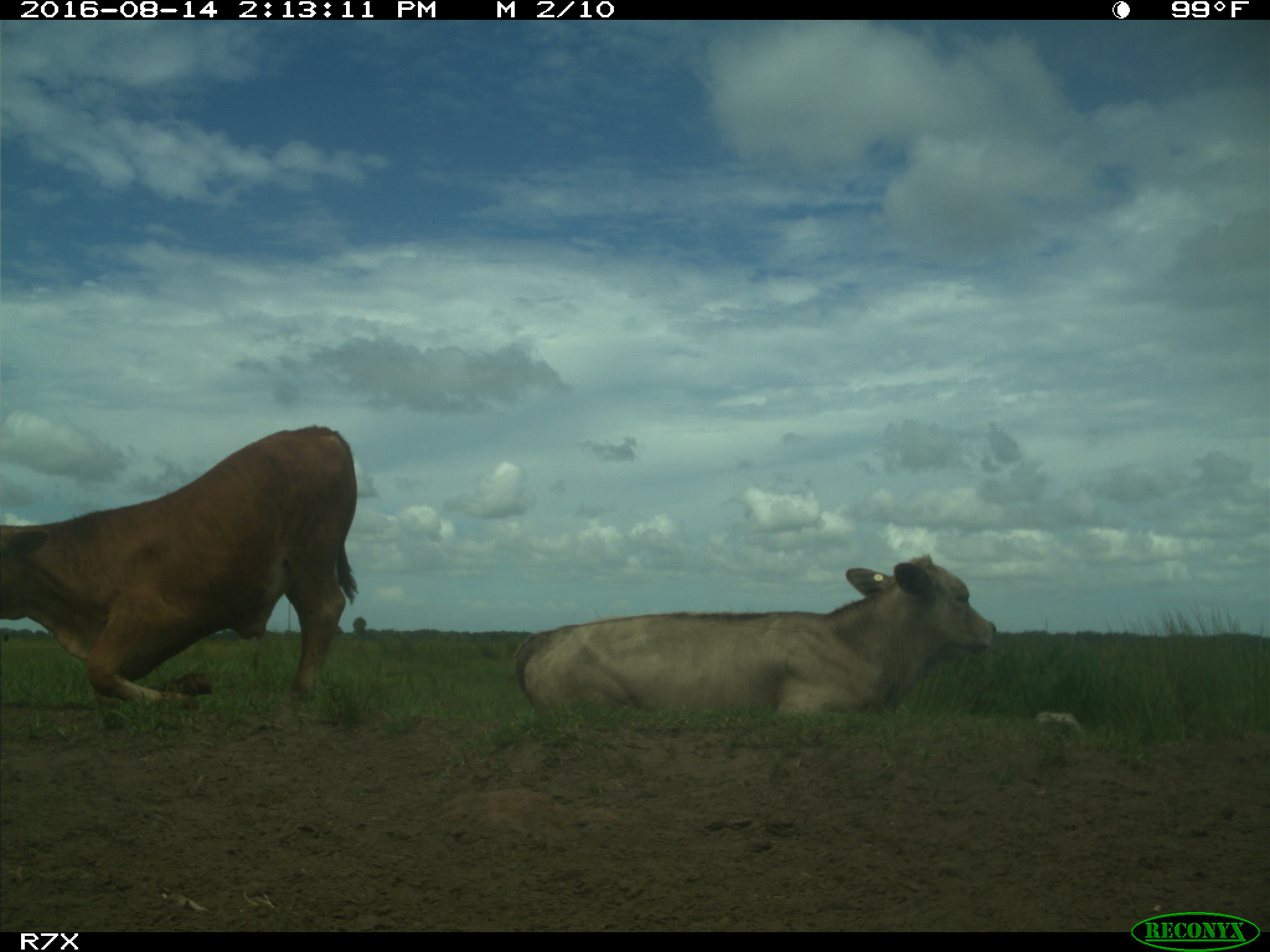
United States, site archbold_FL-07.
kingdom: Animalia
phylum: Chordata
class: Mammalia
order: Artiodactyla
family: Bovidae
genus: Bos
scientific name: Bos taurus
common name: domestic cow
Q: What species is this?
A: Bos taurus (domestic cow).